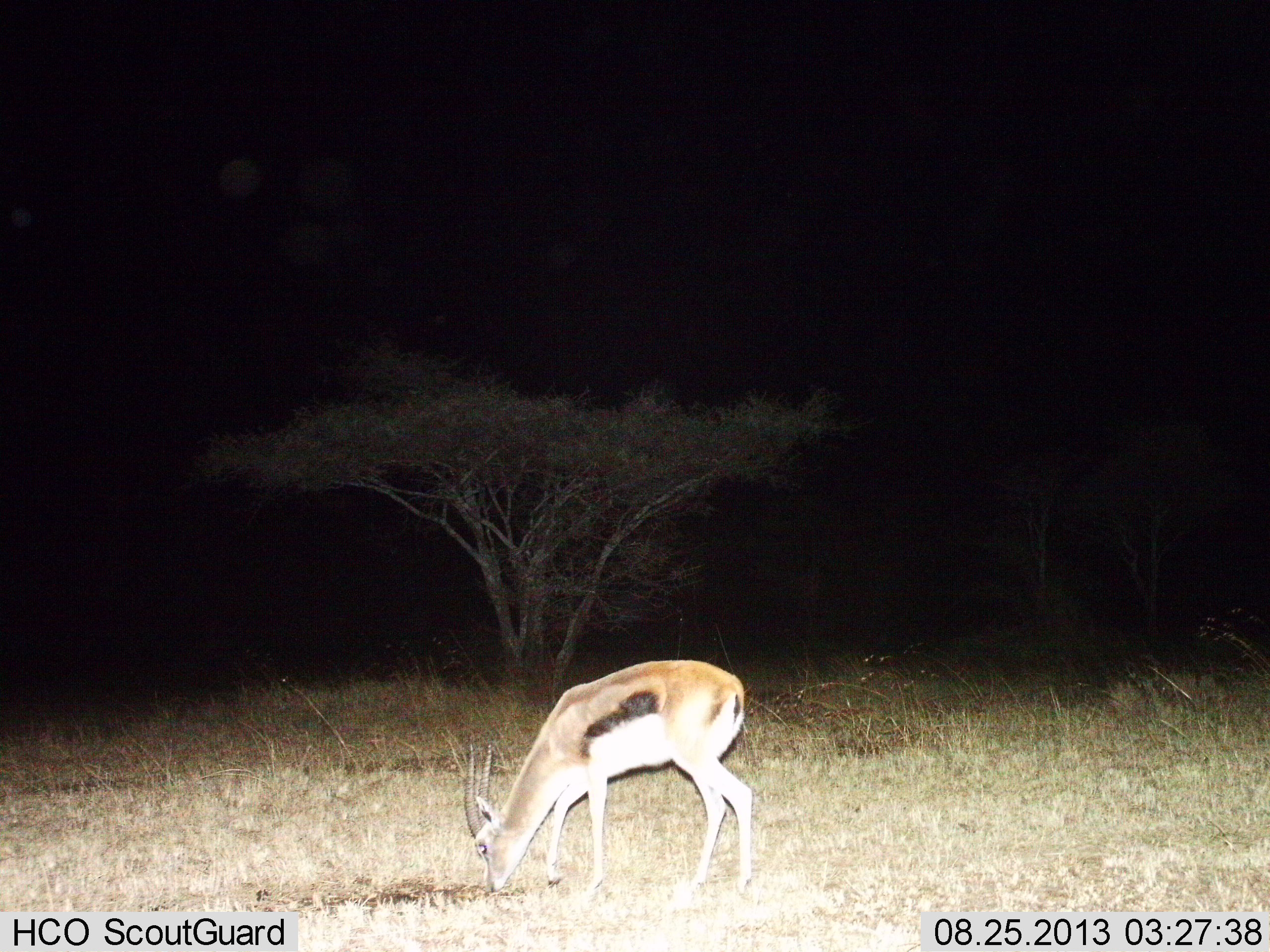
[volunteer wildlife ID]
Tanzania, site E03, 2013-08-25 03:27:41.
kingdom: Animalia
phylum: Chordata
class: Mammalia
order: Artiodactyla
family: Bovidae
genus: Eudorcas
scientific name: Eudorcas thomsonii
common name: thomson's gazelle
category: gazellethomsons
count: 1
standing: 16%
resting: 0%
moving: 0%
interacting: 0%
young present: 0%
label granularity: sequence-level